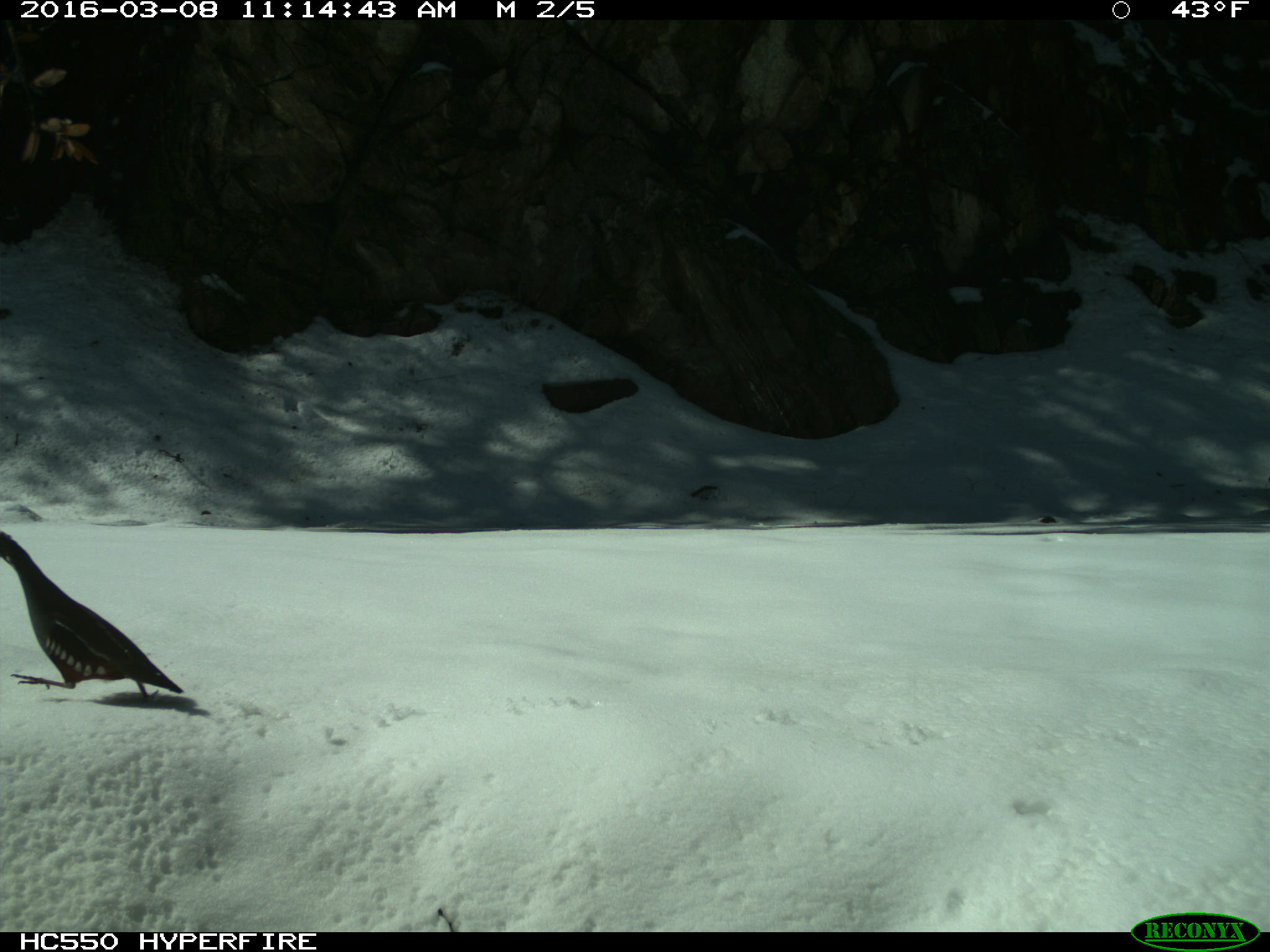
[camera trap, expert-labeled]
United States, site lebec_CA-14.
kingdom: Animalia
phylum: Chordata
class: Aves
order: Galliformes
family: Odontophoridae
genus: Callipepla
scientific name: Callipepla californica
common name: california quail